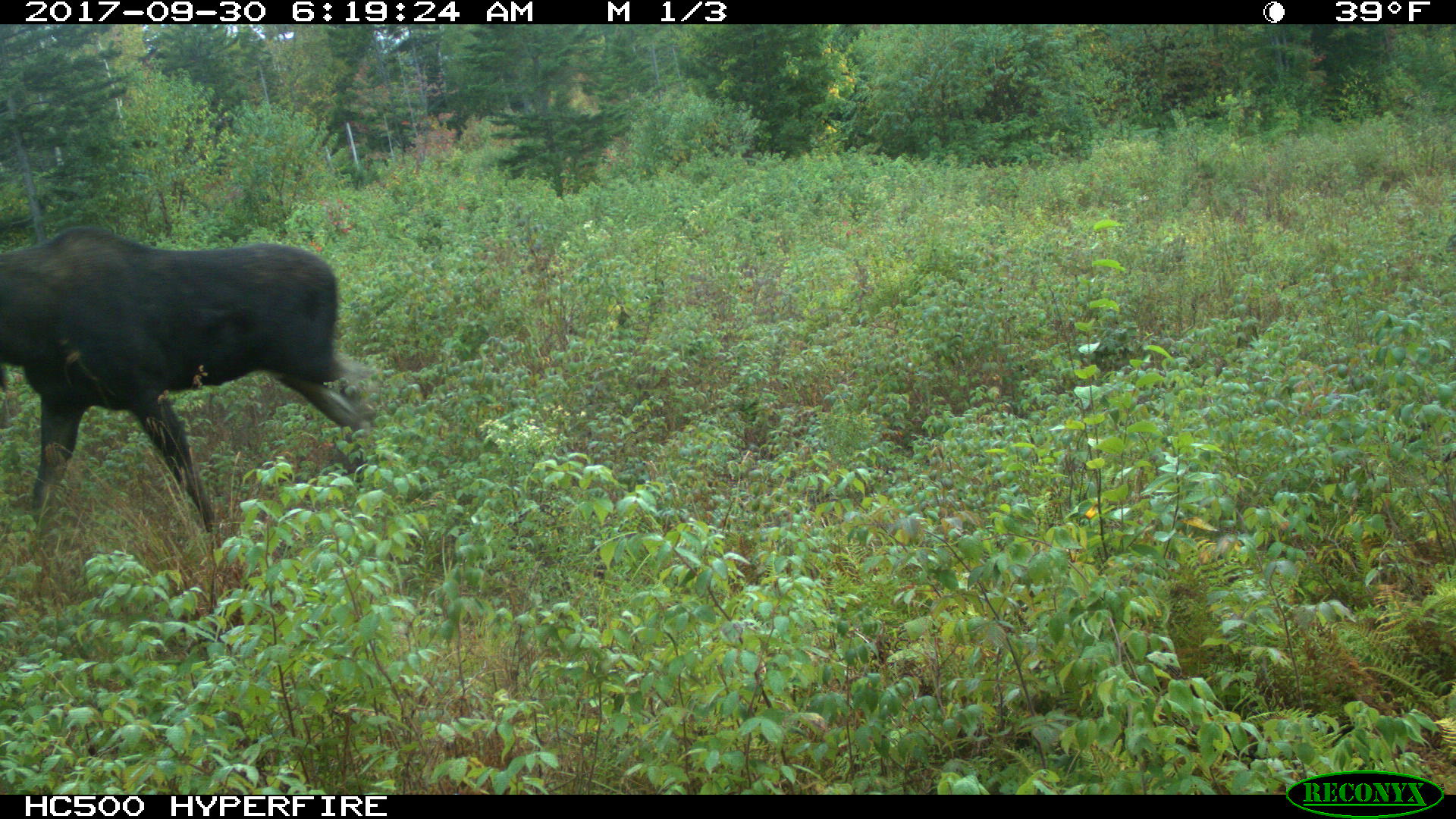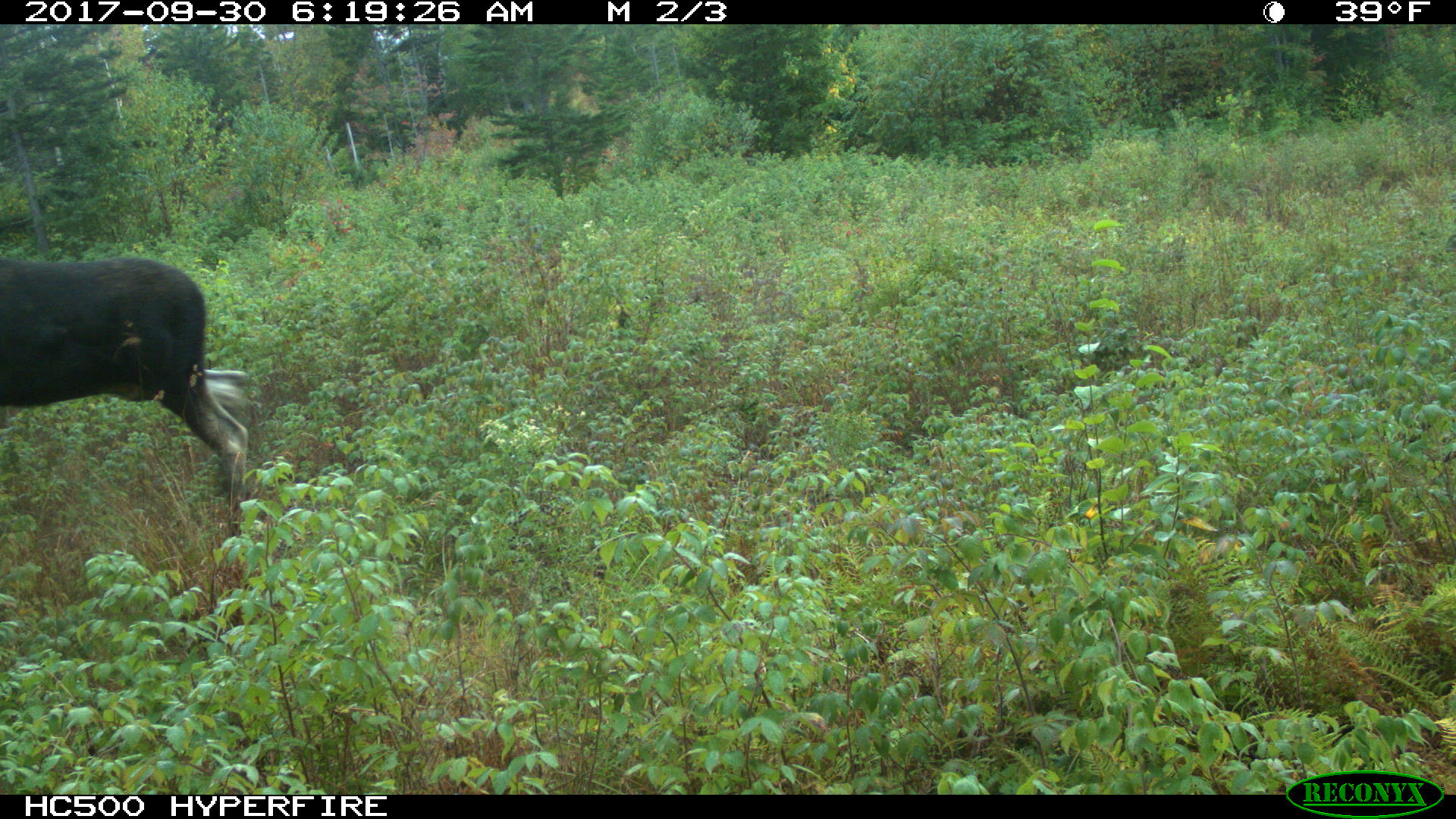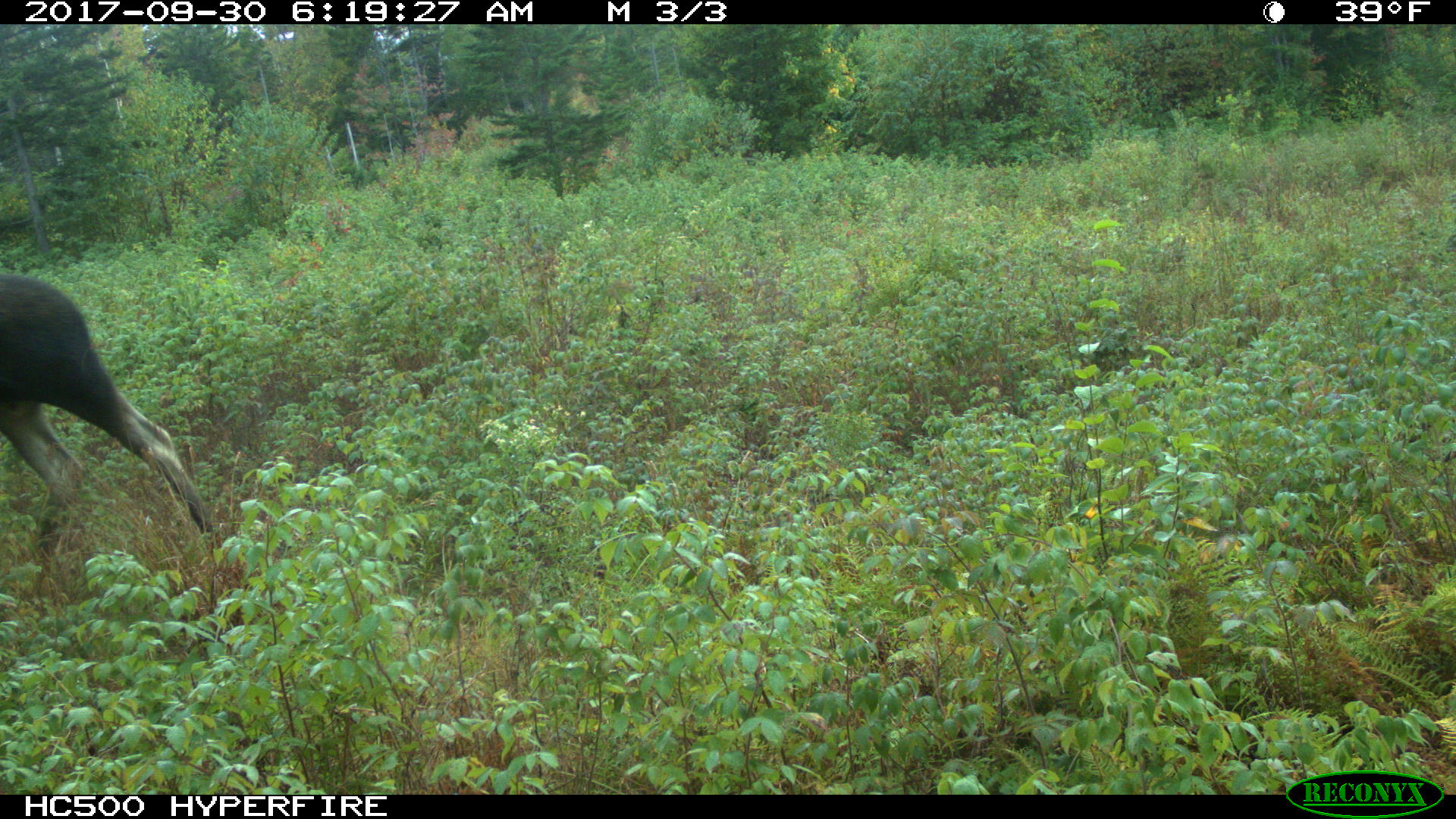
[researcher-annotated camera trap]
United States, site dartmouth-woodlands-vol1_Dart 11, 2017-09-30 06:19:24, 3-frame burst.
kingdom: Animalia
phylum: Chordata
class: Mammalia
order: Artiodactyla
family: Cervidae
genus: Alces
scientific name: Alces alces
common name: moose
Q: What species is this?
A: Moose (Alces alces).